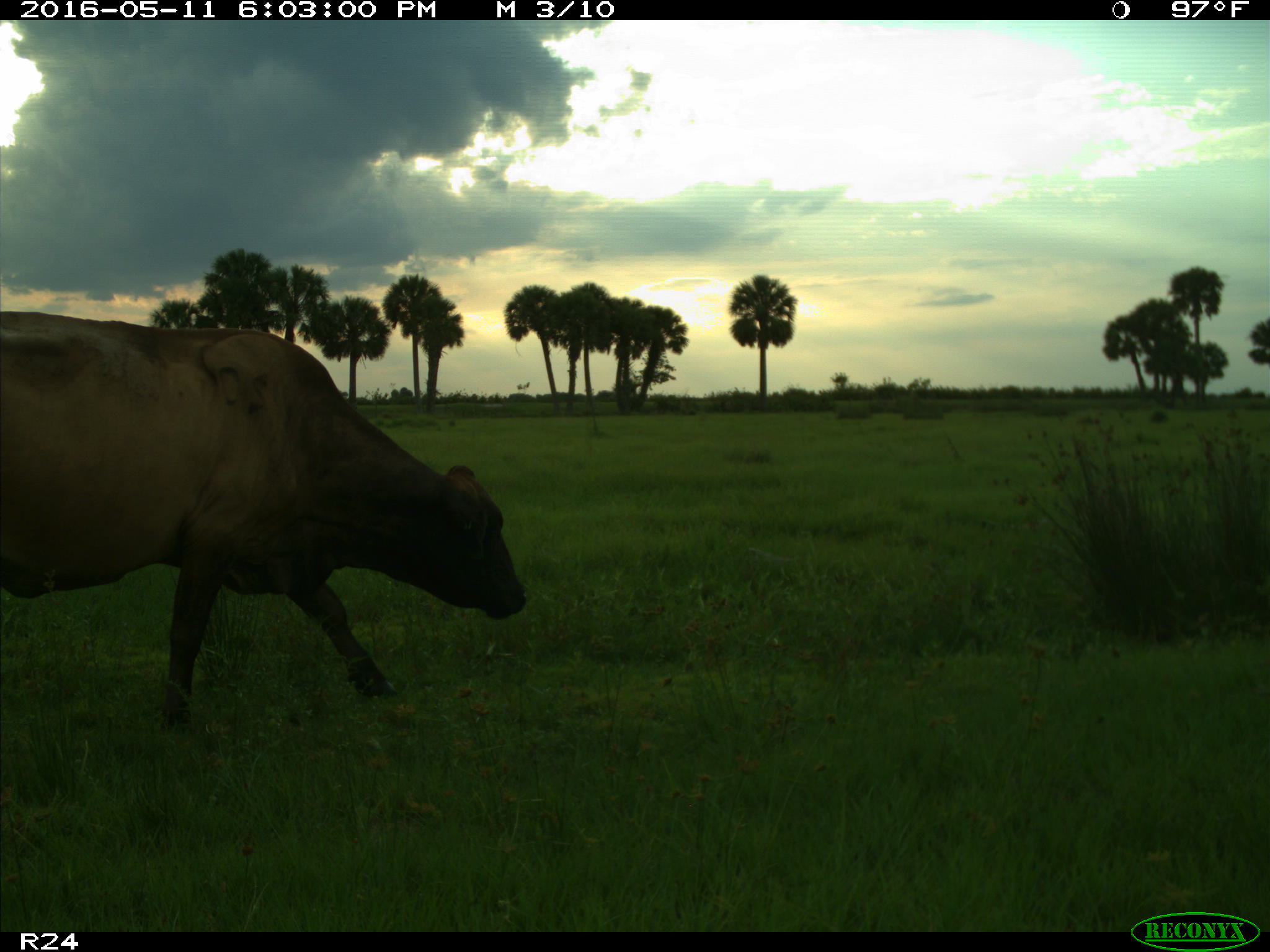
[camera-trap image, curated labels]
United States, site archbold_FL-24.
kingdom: Animalia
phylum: Chordata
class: Mammalia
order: Artiodactyla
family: Bovidae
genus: Bos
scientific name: Bos taurus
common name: domestic cow